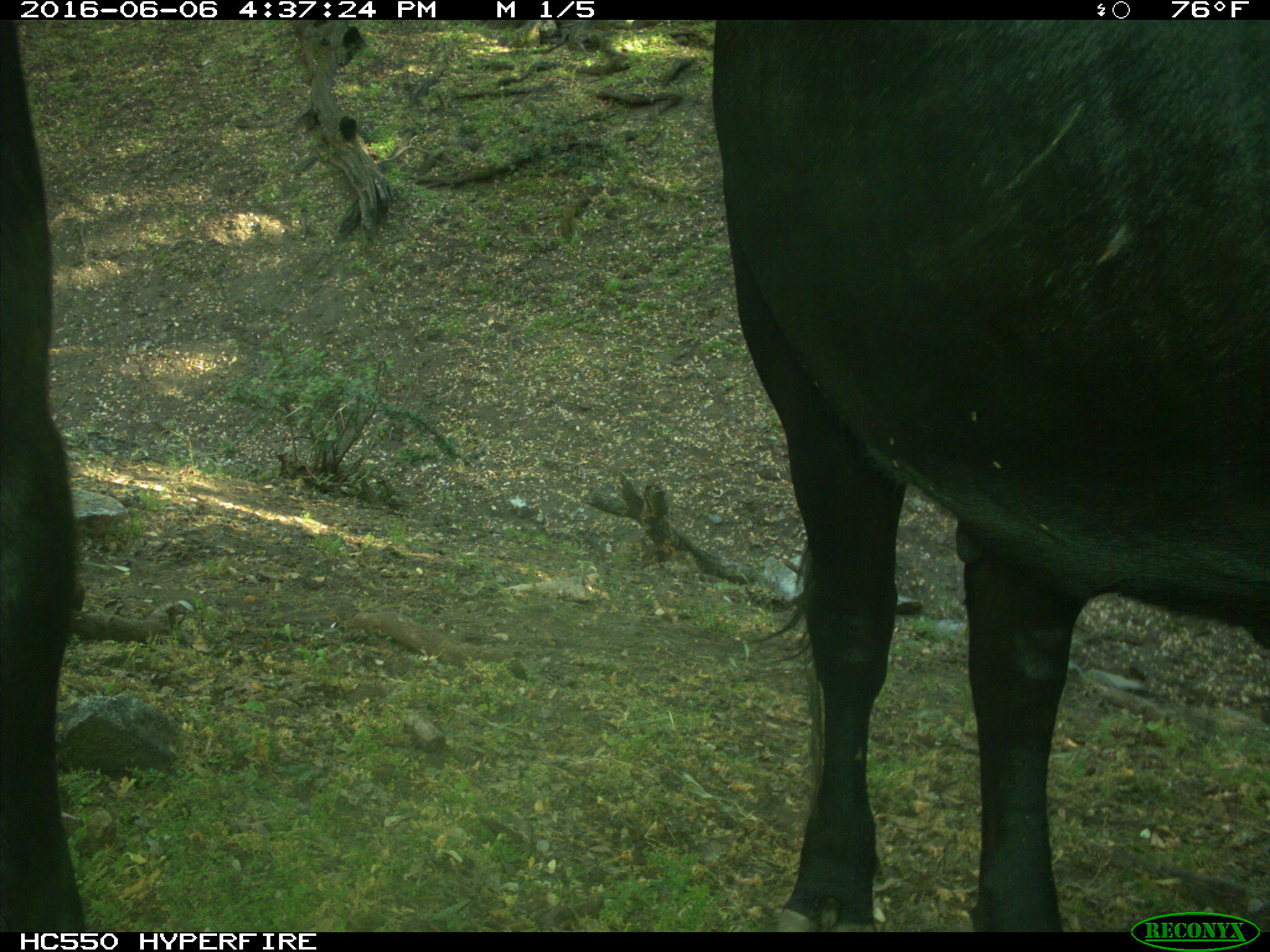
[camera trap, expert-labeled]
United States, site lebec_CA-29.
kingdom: Animalia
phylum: Chordata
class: Mammalia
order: Artiodactyla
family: Bovidae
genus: Bos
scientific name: Bos taurus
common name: domestic cow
Bos taurus (domestic cow).